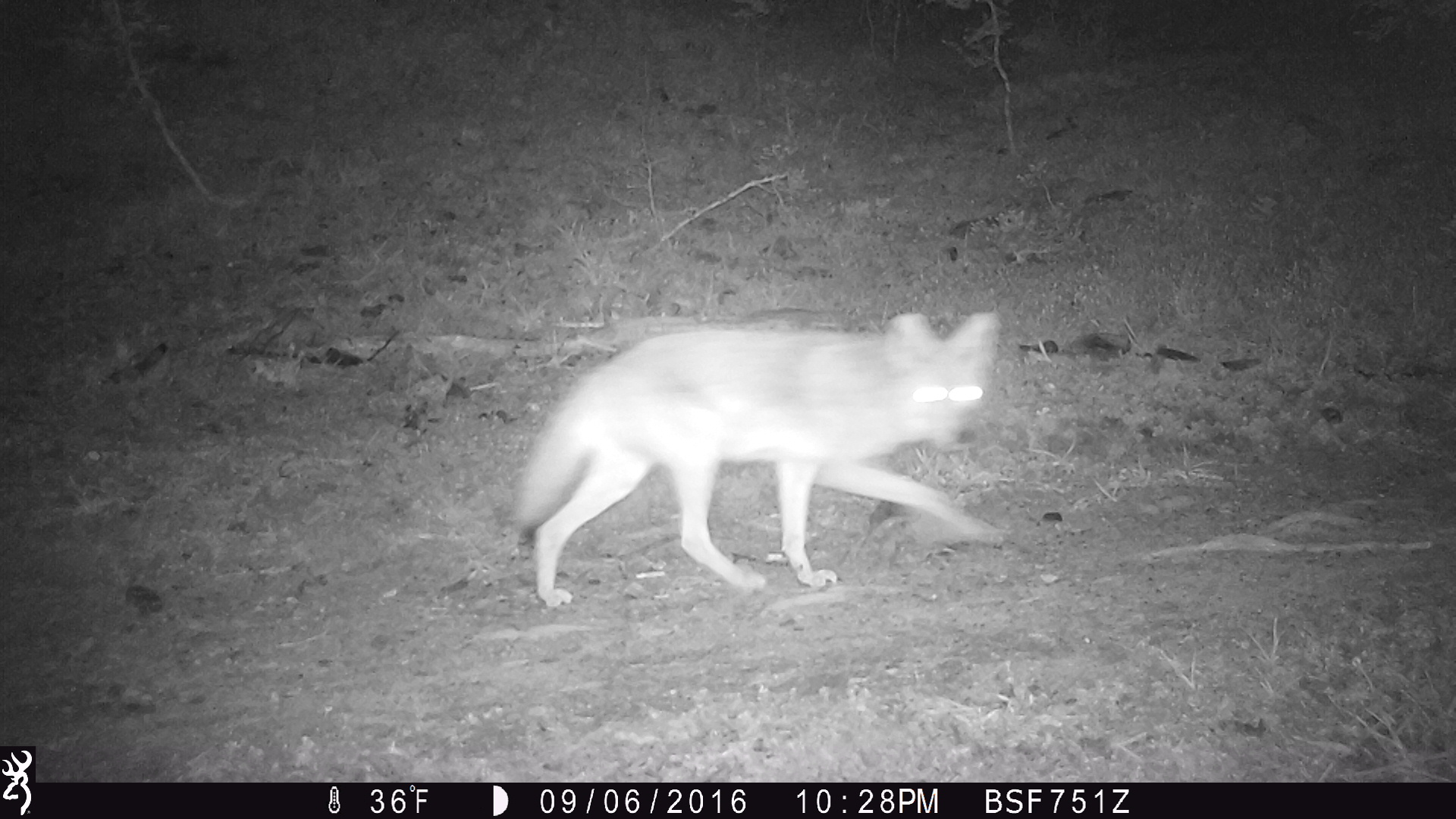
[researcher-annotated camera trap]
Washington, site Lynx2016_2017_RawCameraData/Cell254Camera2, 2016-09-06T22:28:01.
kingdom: Animalia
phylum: Chordata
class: Mammalia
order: Carnivora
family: Canidae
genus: Canis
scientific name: Canis latrans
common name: coyote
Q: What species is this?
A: Canis latrans (coyote).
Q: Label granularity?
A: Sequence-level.